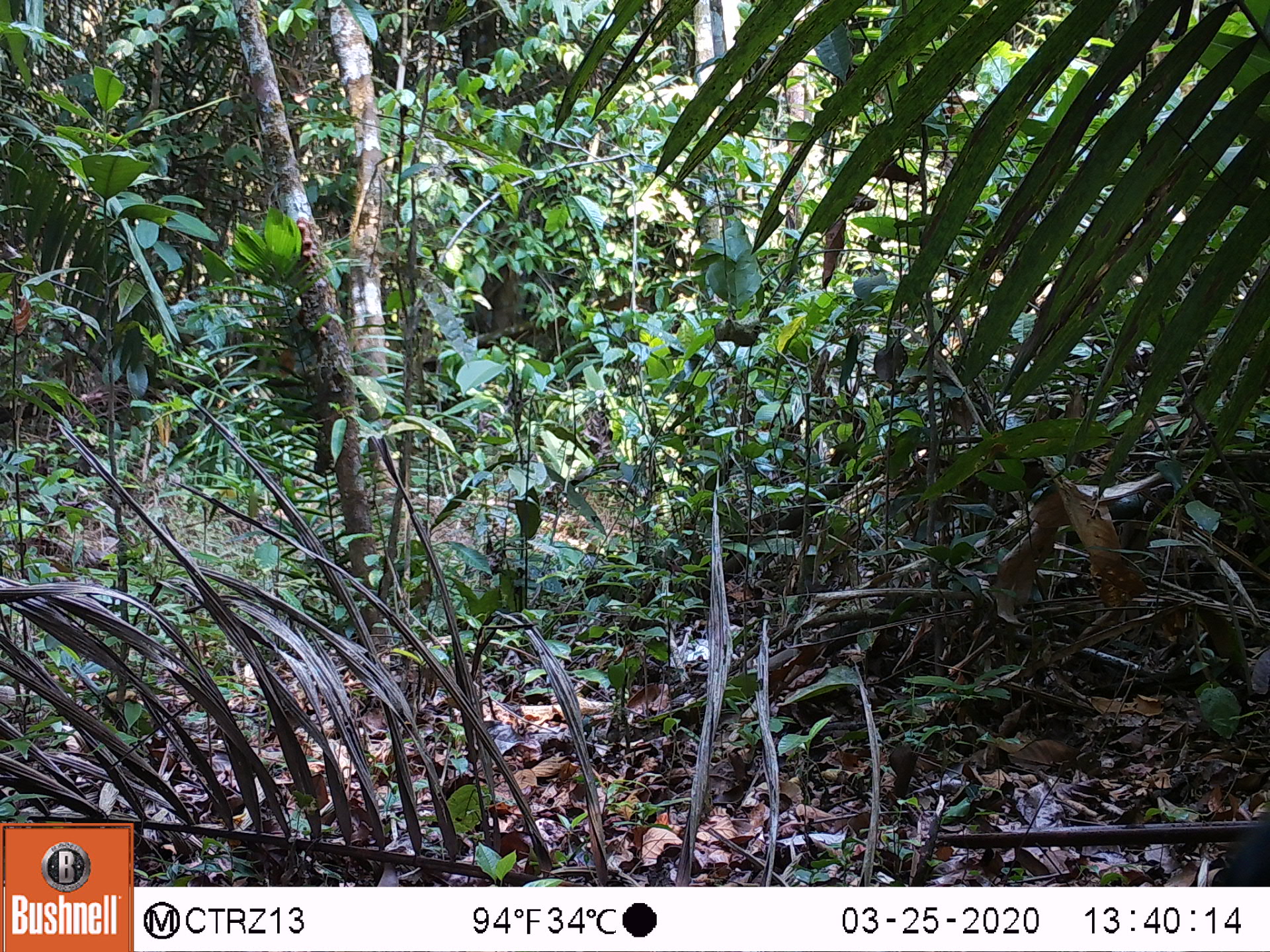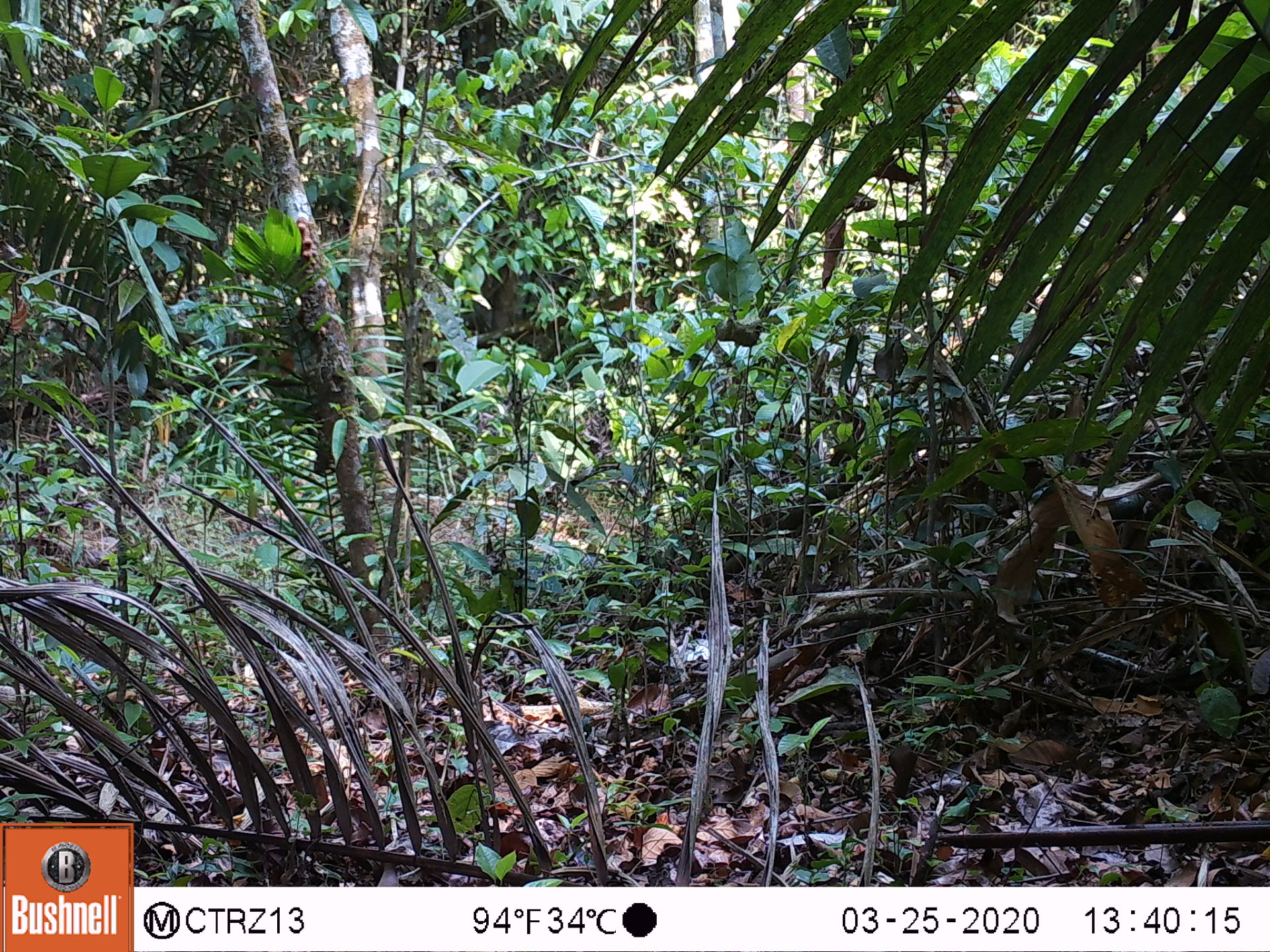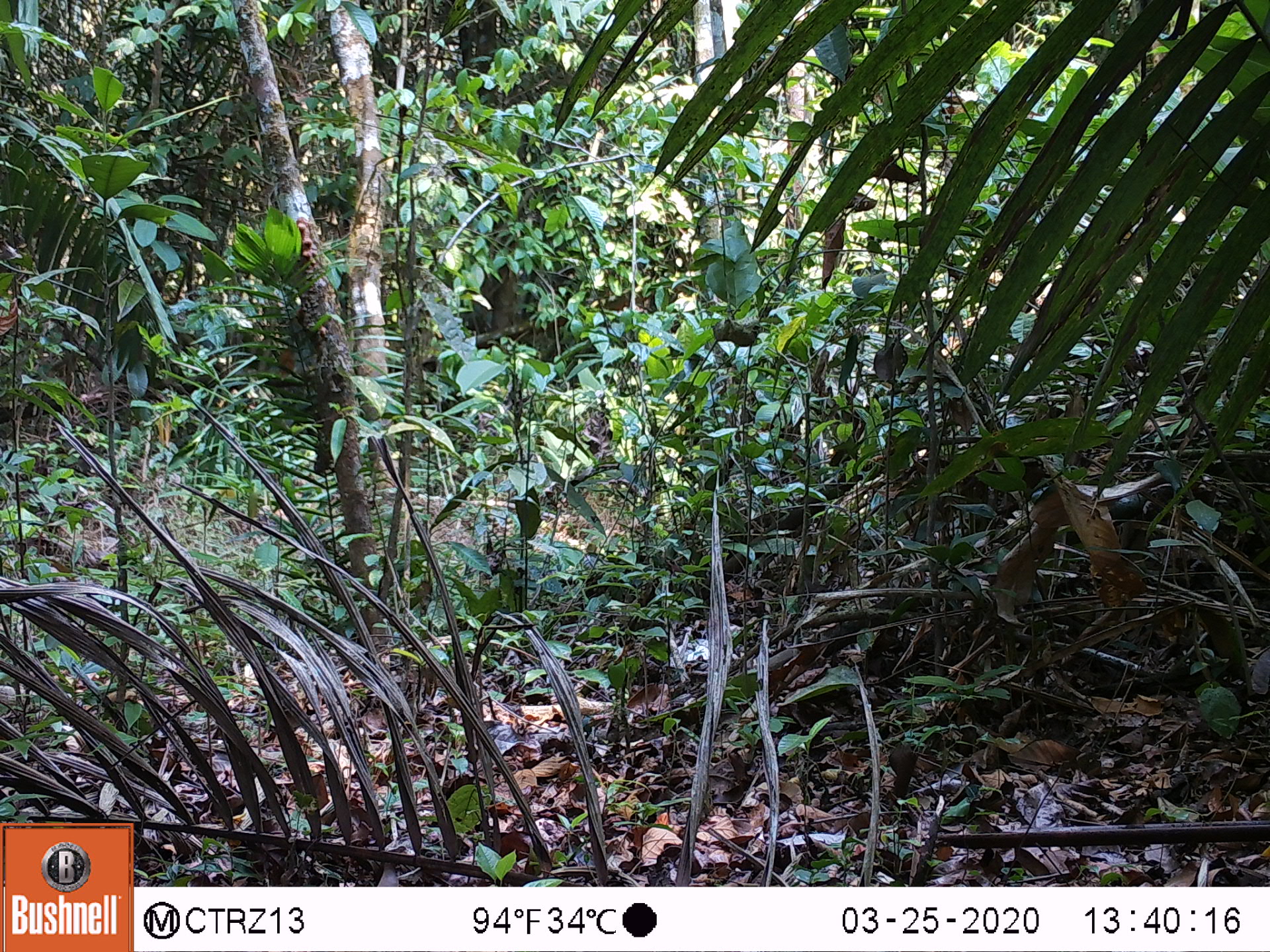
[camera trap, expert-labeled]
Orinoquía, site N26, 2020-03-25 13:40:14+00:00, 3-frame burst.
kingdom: Animalia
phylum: Chordata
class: Aves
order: Galliformes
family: Cracidae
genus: Penelope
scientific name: Penelope jacquacu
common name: spix's guan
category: spixs guan